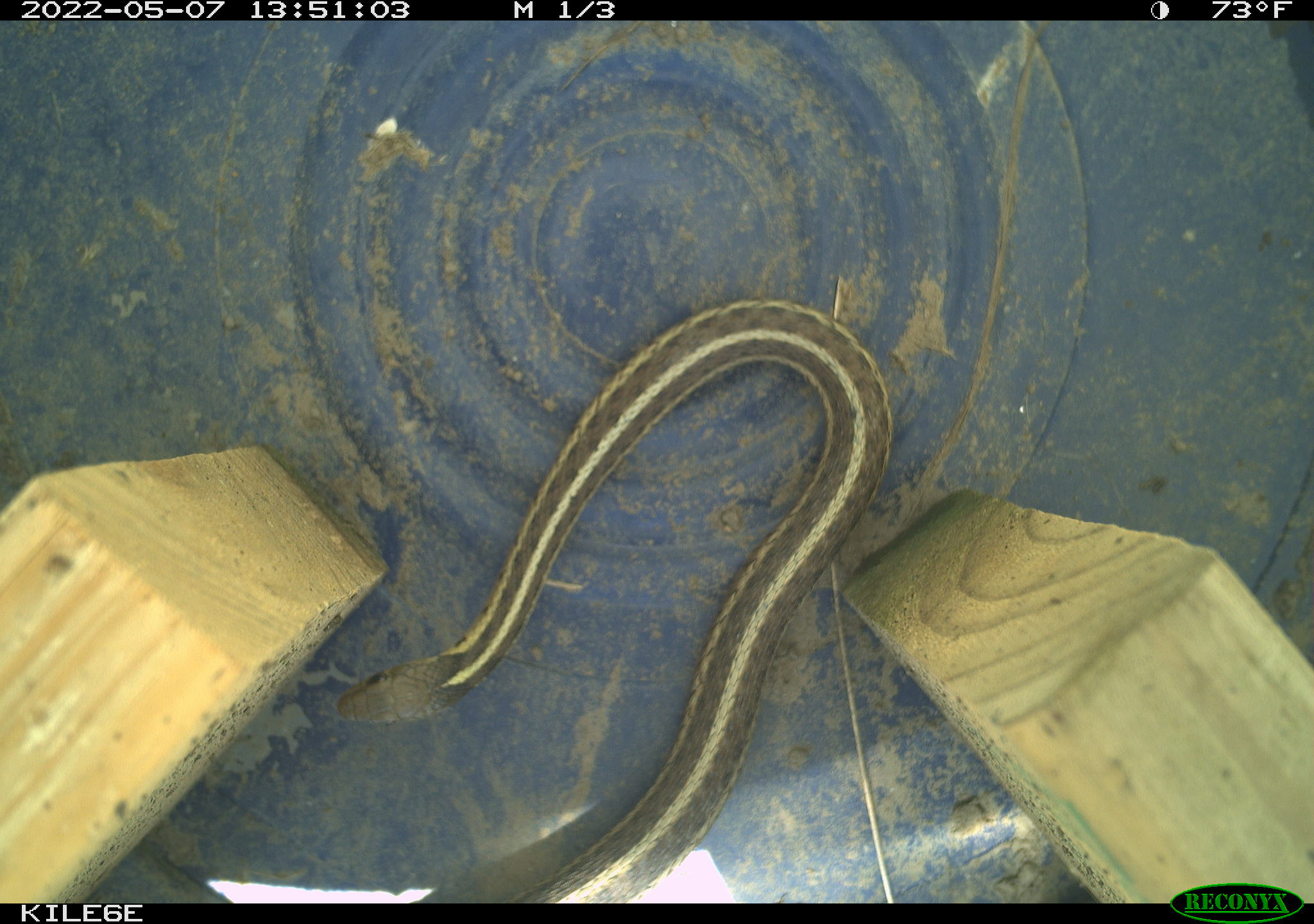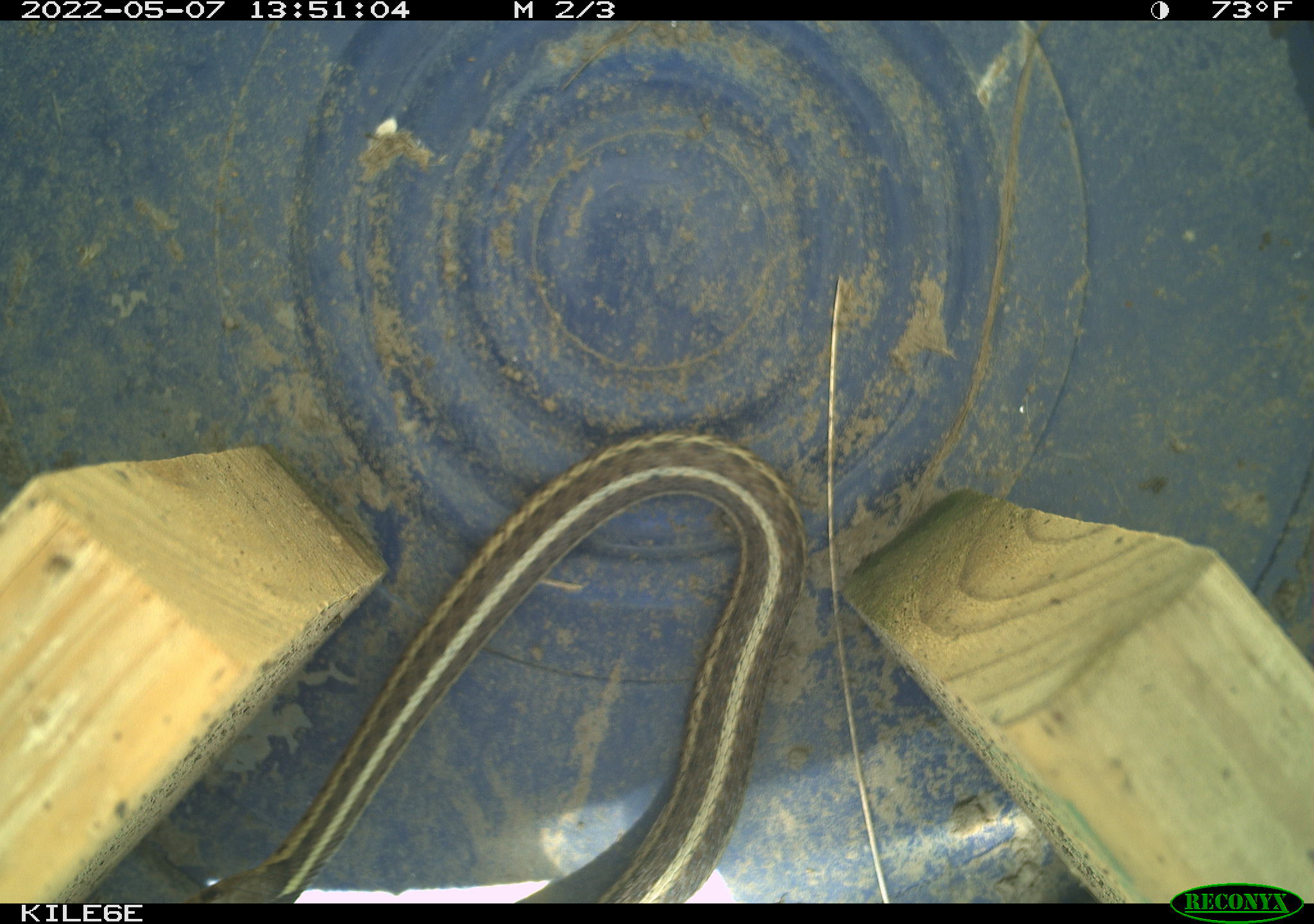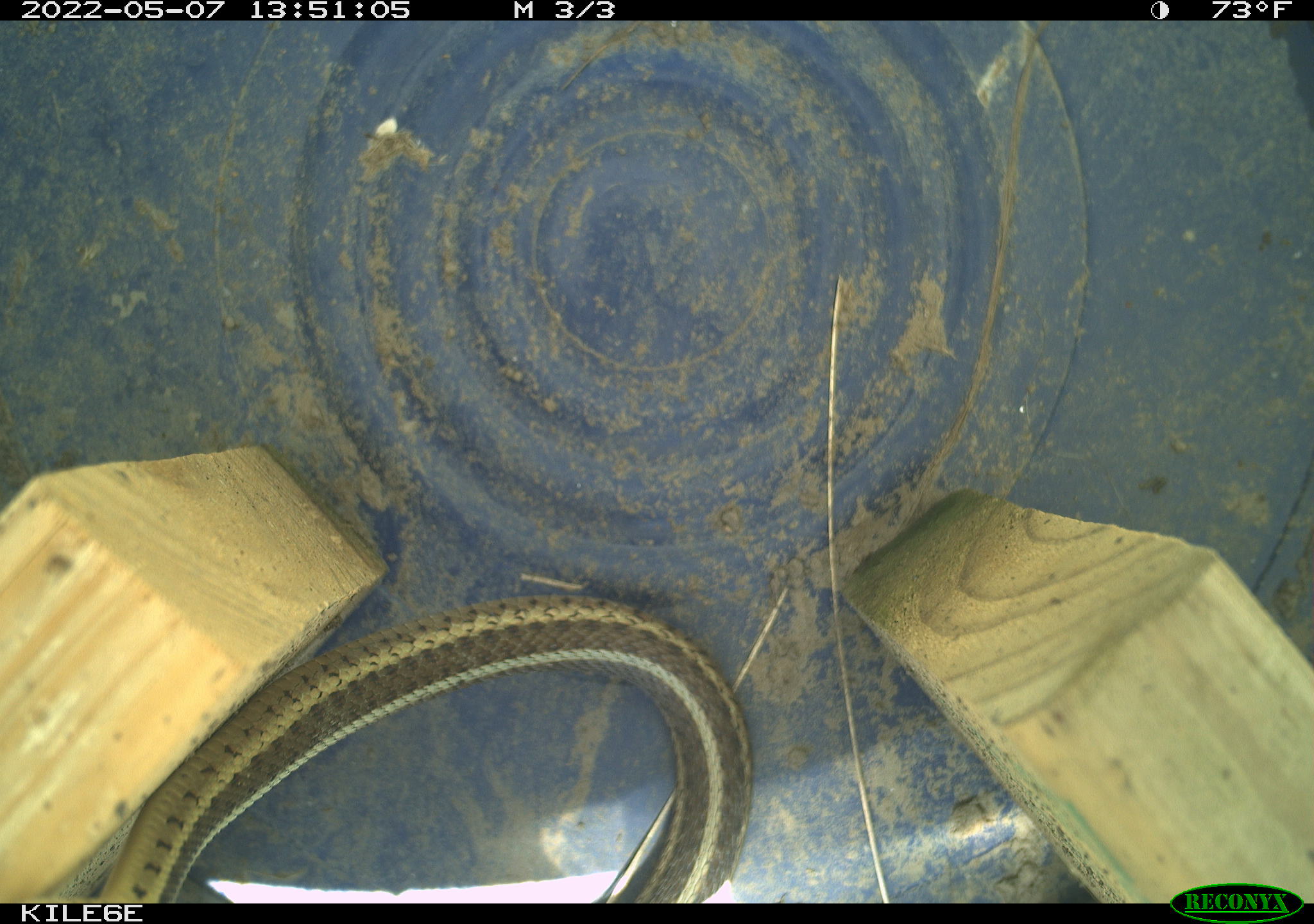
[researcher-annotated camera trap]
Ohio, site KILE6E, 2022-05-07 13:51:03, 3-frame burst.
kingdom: Animalia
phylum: Chordata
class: Reptilia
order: Squamata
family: Colubridae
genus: Thamnophis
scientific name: Thamnophis sirtalis sirtalis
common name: eastern gartersnake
Eastern gartersnake (Thamnophis sirtalis sirtalis).